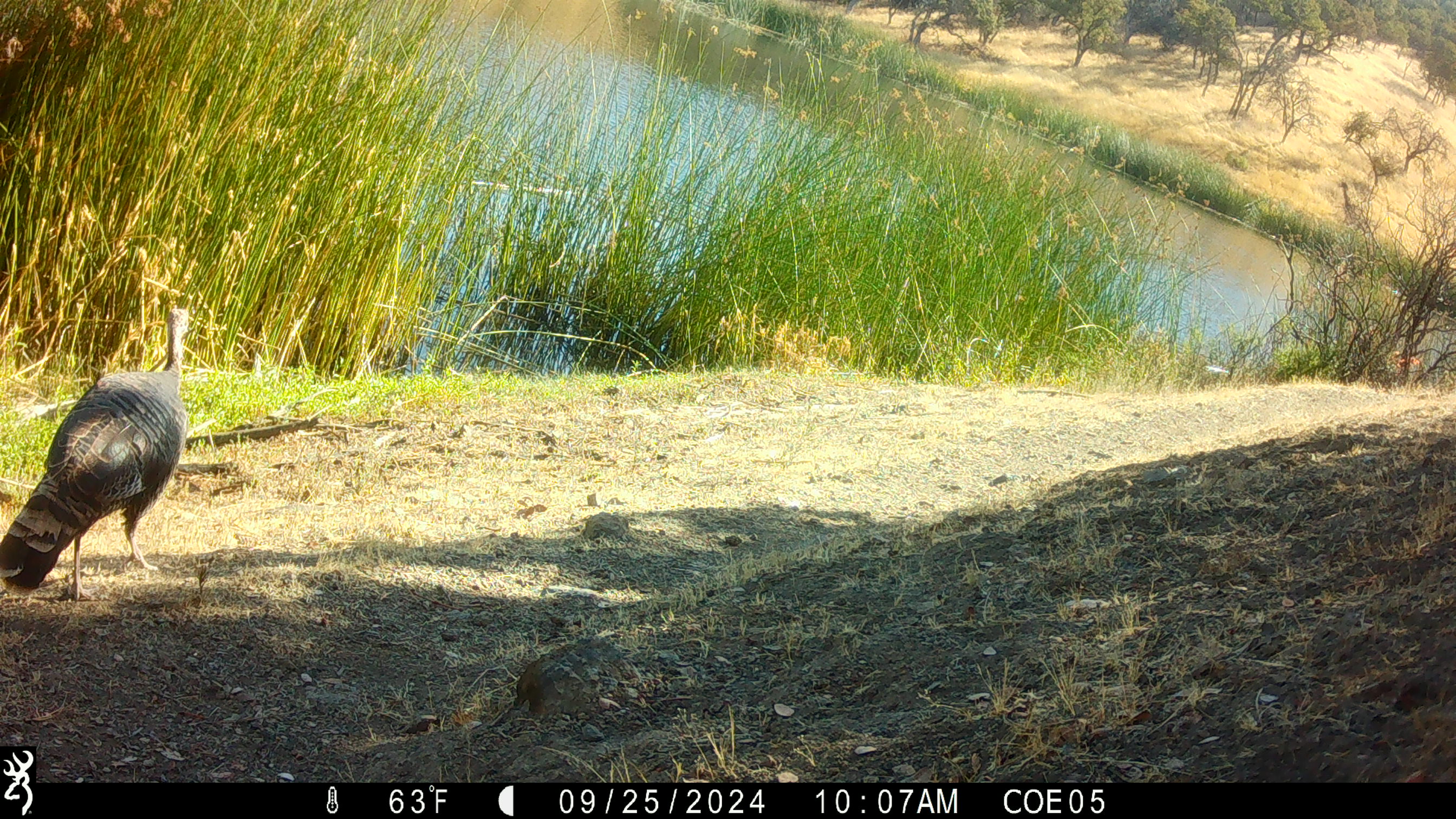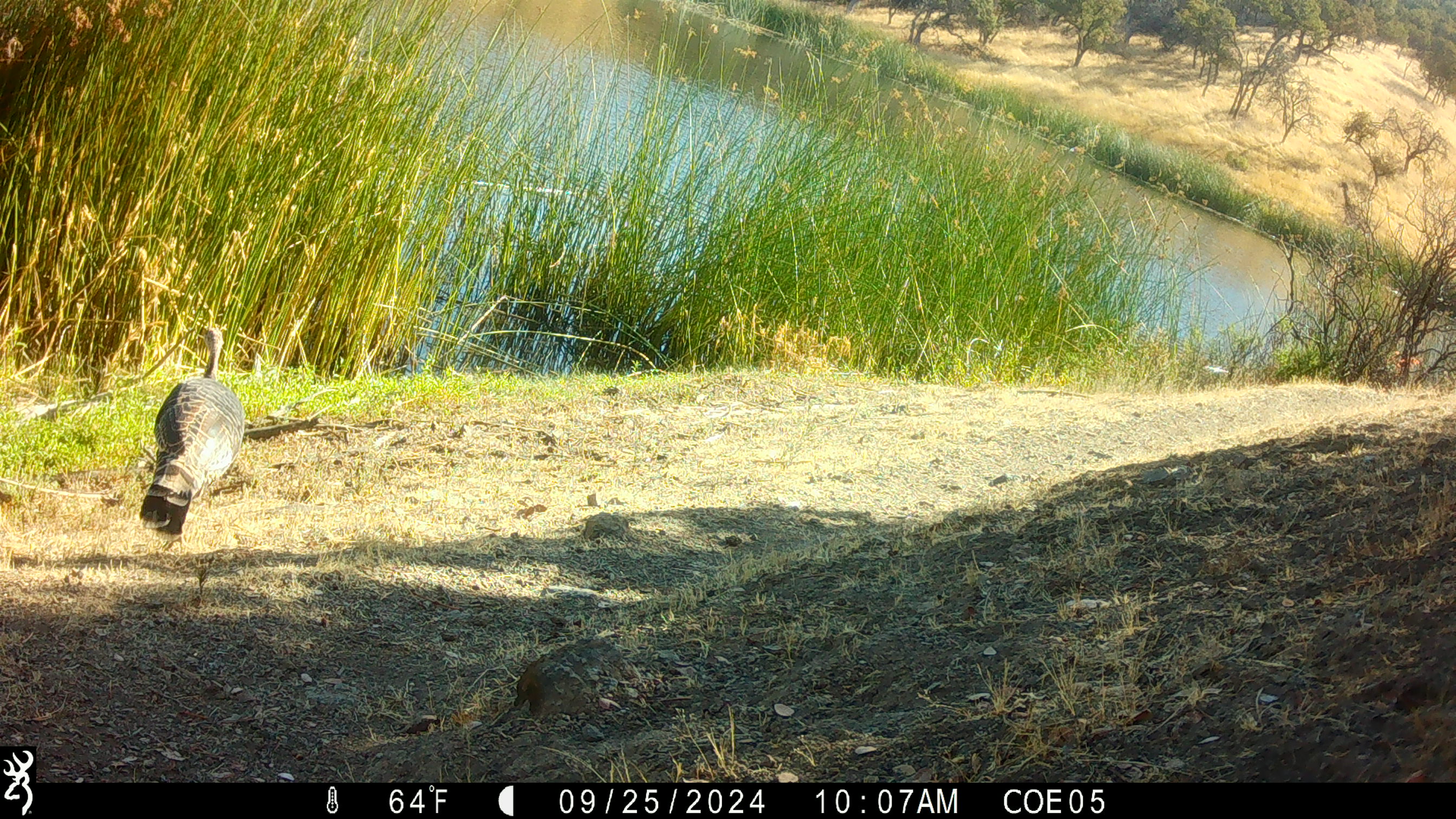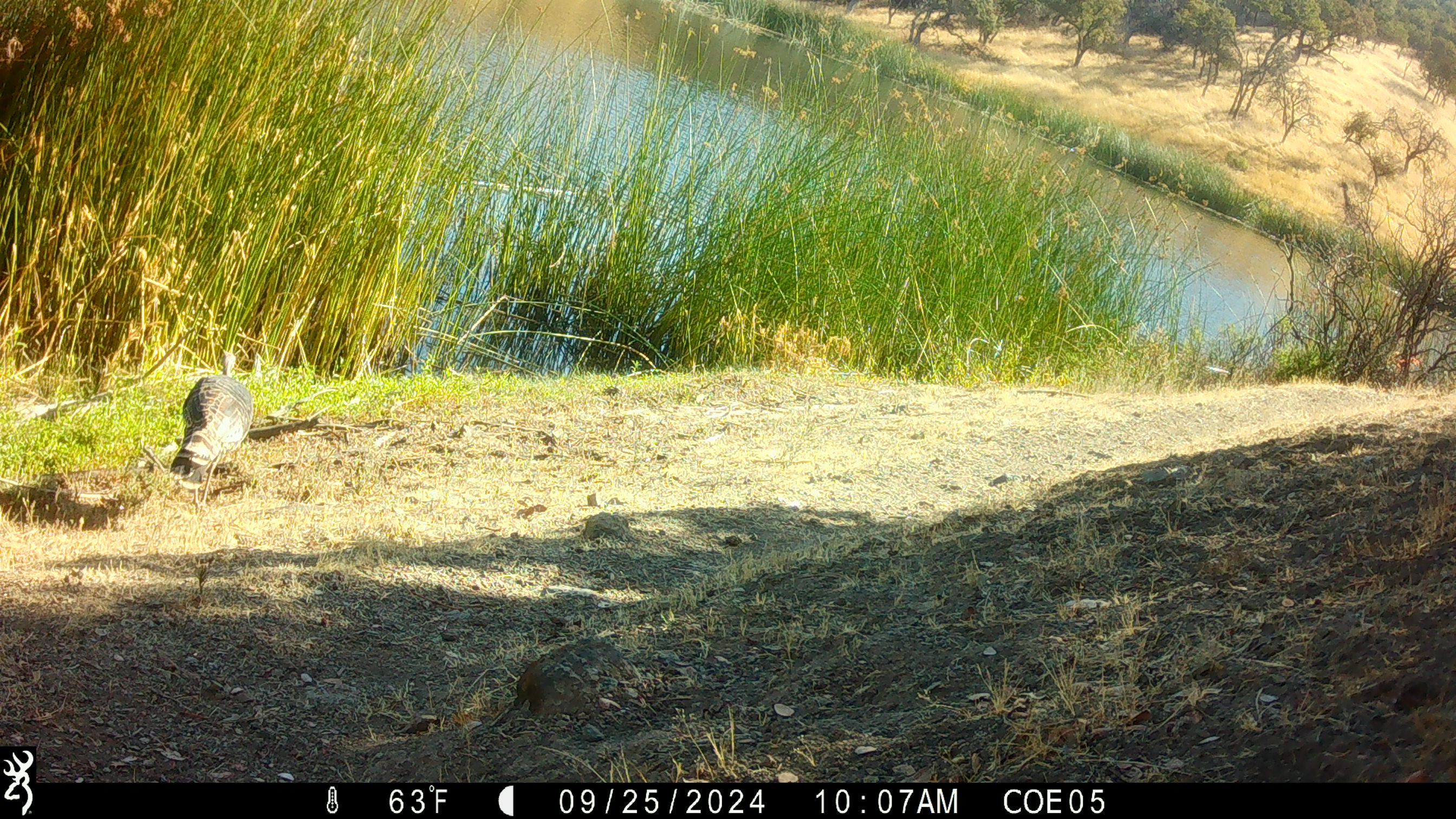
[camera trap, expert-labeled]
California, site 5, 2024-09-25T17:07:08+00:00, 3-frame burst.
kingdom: Animalia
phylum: Chordata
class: Aves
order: Galliformes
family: Phasianidae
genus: Meleagris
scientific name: Meleagris gallopavo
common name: turkey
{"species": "turkey (Meleagris gallopavo)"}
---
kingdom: Animalia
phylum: Chordata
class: Aves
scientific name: Aves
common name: bird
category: unknown bird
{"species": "unknown bird (bird) (Aves)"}